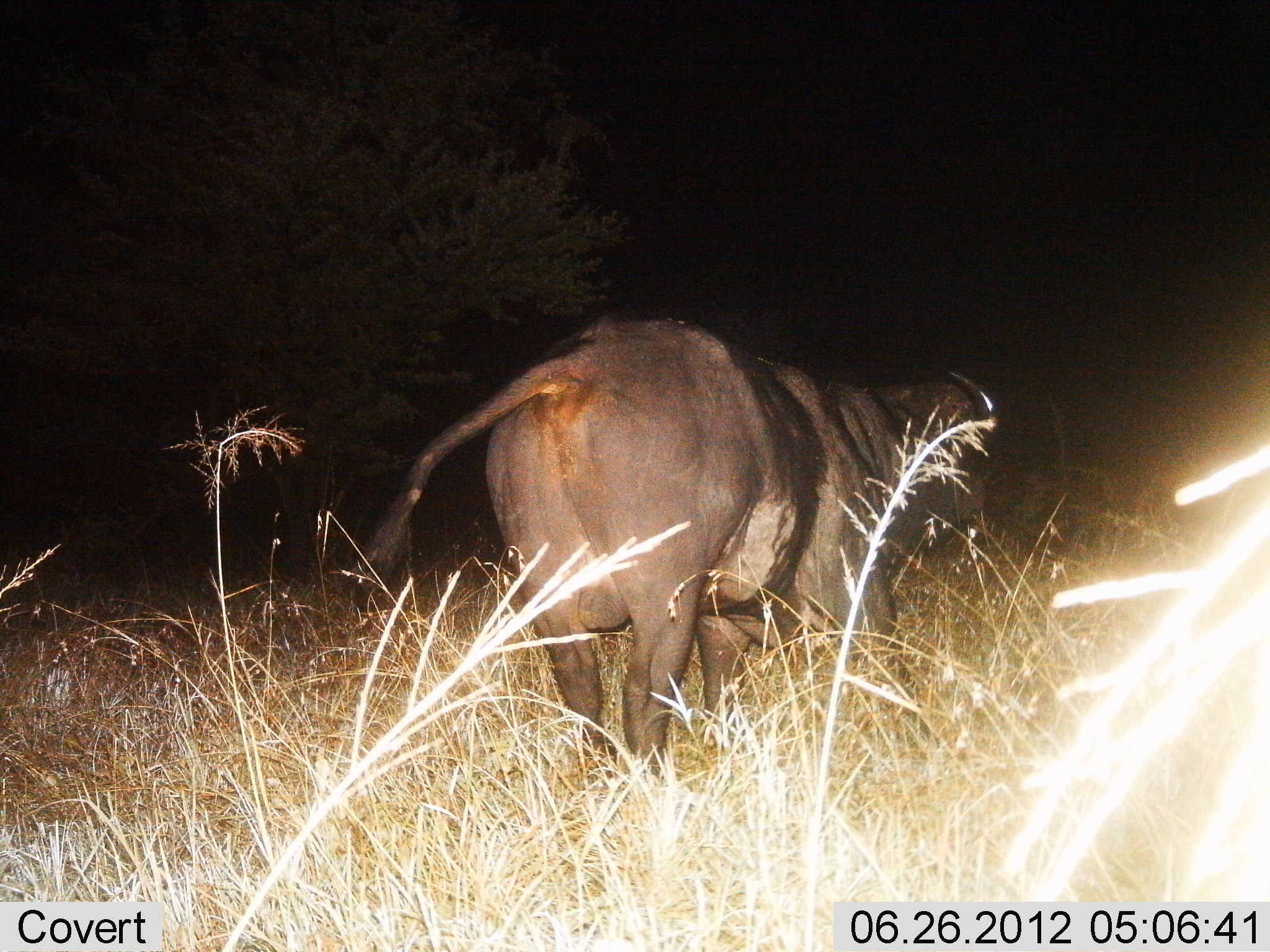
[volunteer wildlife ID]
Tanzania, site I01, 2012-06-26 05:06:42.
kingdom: Animalia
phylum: Chordata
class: Mammalia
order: Artiodactyla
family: Bovidae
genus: Syncerus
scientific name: Syncerus caffer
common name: cape buffalo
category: buffalo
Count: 1.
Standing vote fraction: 70%.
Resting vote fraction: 0%.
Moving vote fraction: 30%.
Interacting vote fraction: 0%.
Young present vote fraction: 0%.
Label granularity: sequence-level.